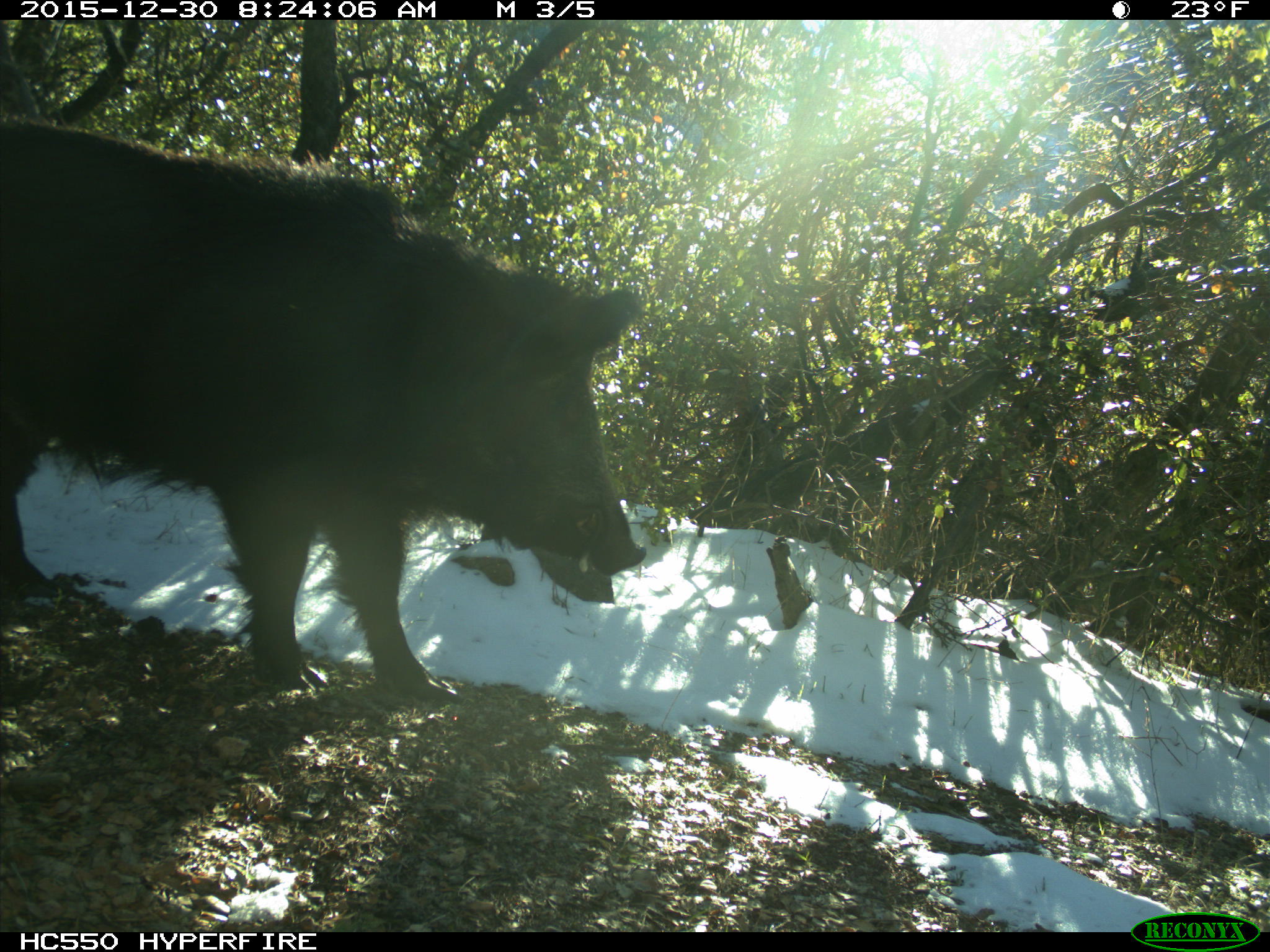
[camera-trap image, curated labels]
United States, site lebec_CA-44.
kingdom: Animalia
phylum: Chordata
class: Mammalia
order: Artiodactyla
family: Suidae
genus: Sus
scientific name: Sus scrofa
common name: wild boar